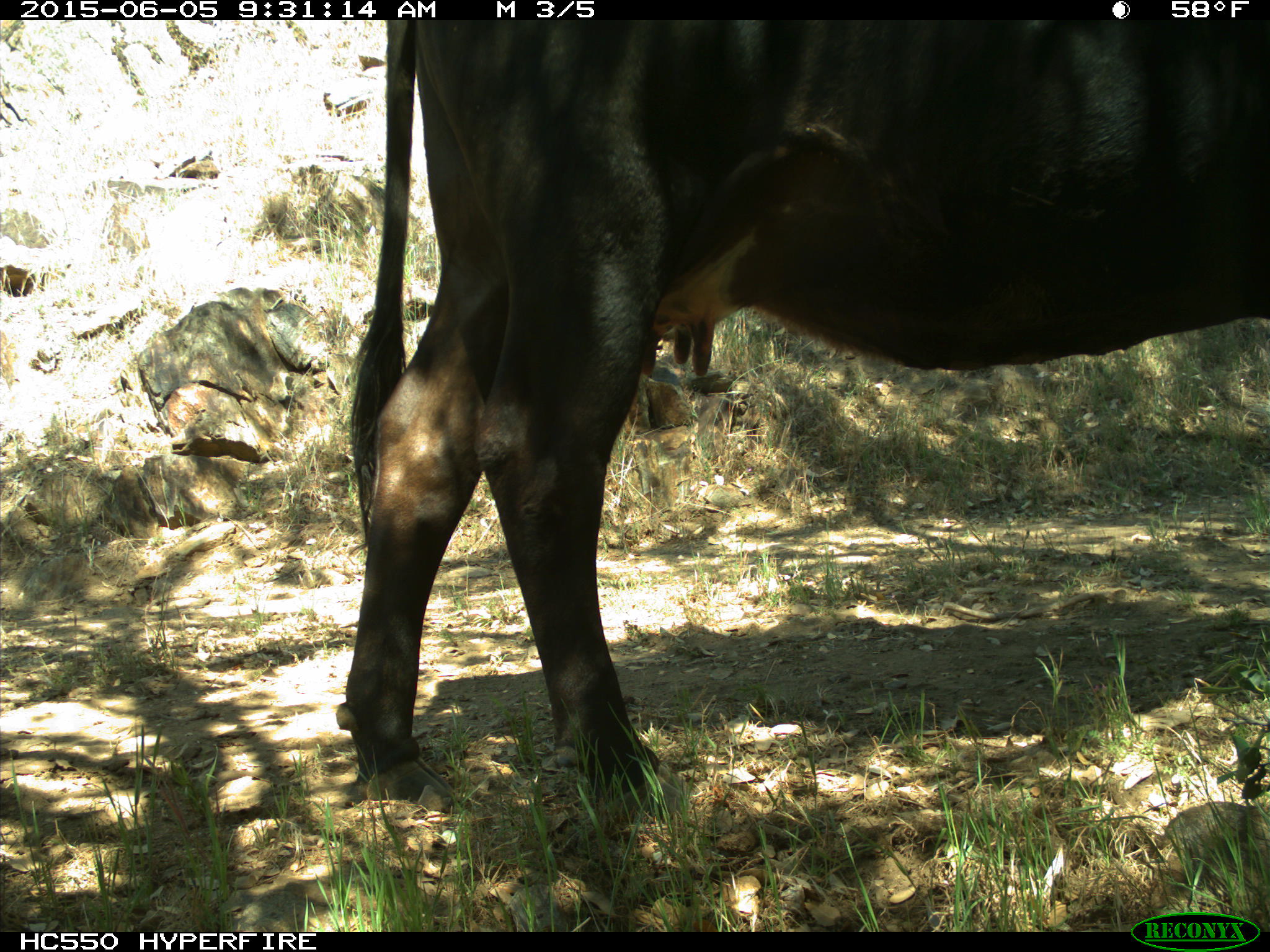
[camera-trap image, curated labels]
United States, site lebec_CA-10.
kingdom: Animalia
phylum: Chordata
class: Mammalia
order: Artiodactyla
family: Bovidae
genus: Bos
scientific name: Bos taurus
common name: domestic cow